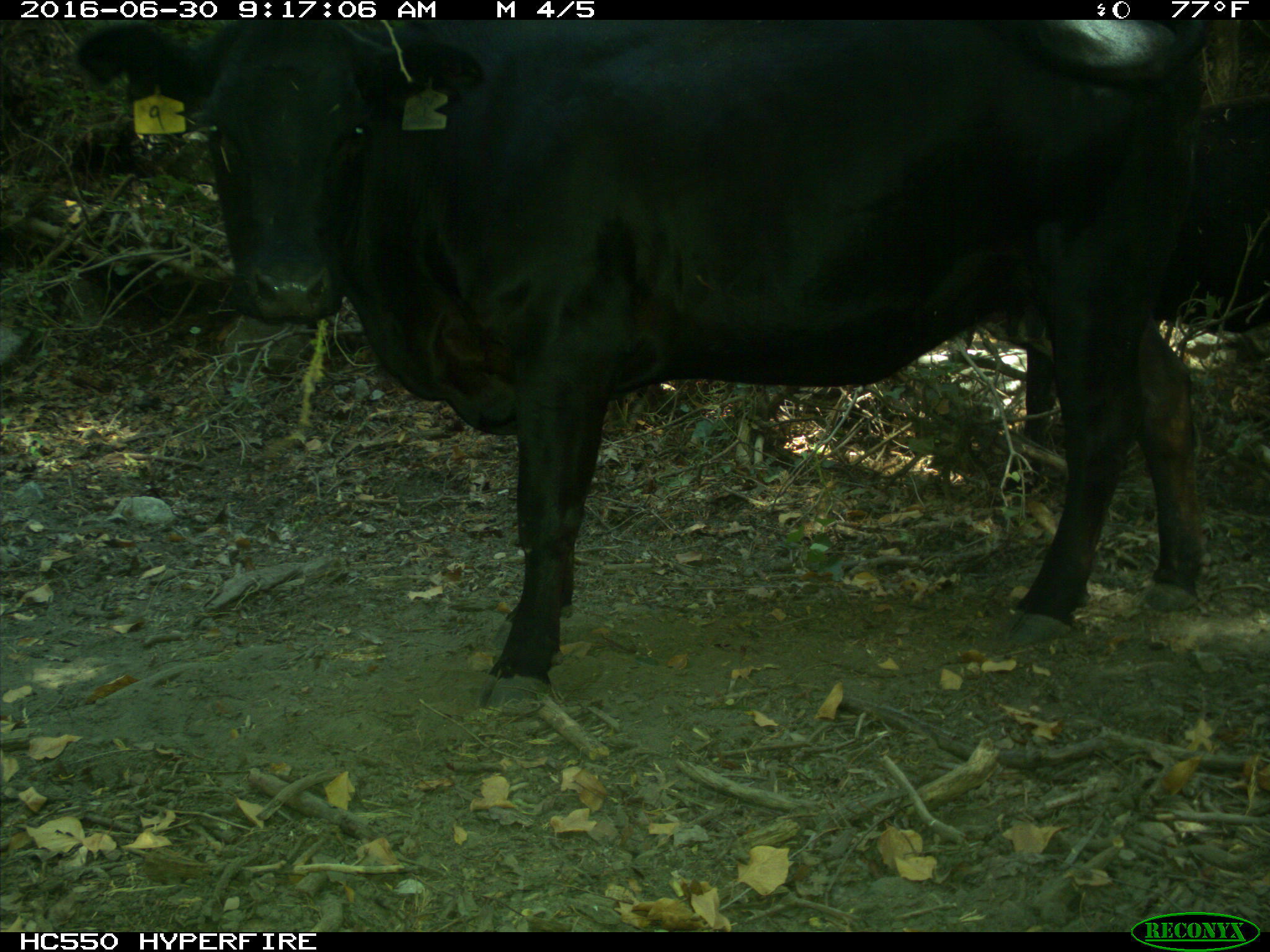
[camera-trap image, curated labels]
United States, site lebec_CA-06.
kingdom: Animalia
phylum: Chordata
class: Mammalia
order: Artiodactyla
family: Bovidae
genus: Bos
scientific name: Bos taurus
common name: domestic cow